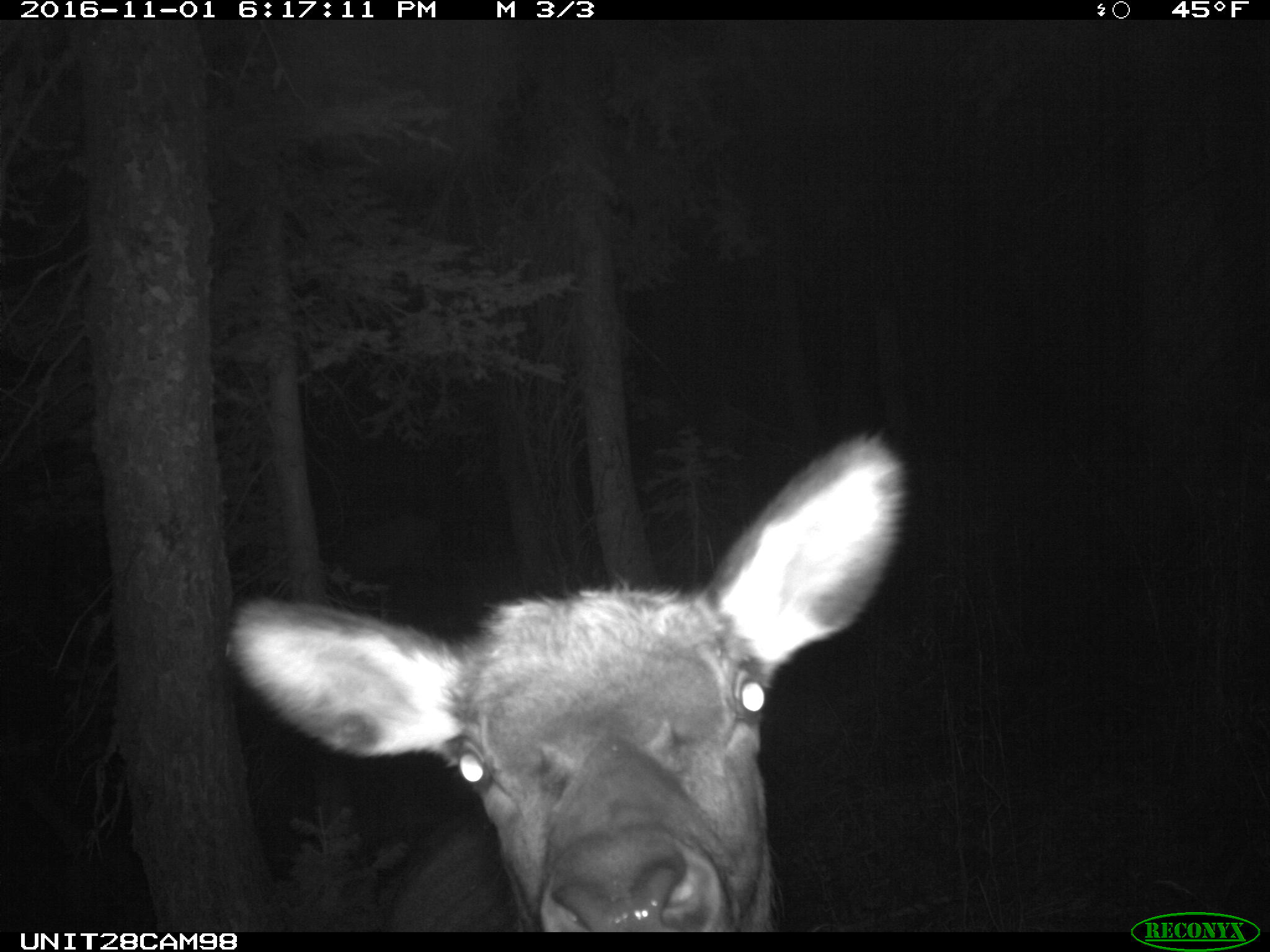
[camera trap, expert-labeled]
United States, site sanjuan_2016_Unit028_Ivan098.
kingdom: Animalia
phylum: Chordata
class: Mammalia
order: Artiodactyla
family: Cervidae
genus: Cervus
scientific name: Cervus elaphus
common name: red deer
Cervus elaphus (red deer).